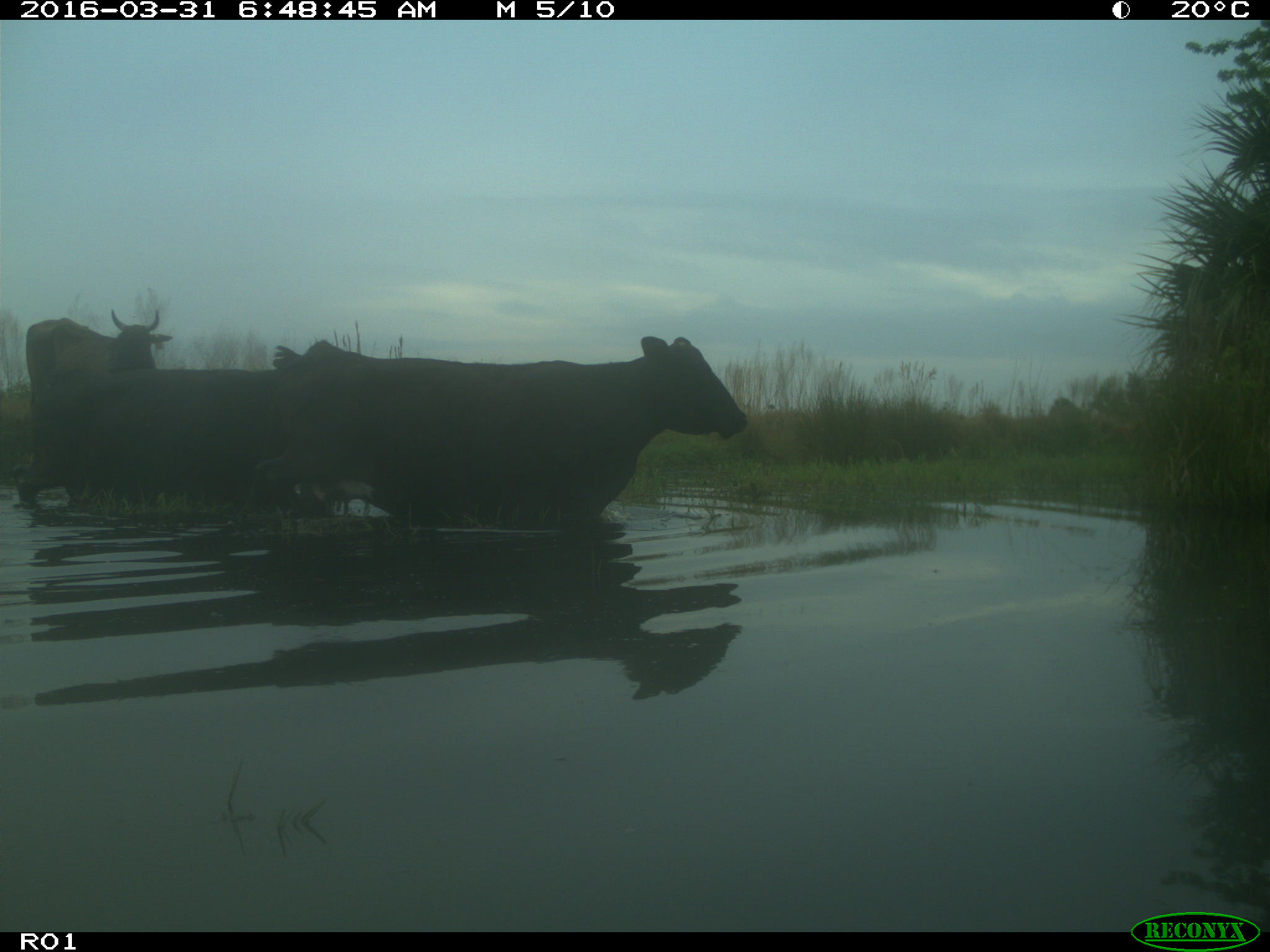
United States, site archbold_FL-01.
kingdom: Animalia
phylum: Chordata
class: Mammalia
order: Artiodactyla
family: Bovidae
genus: Bos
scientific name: Bos taurus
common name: domestic cow